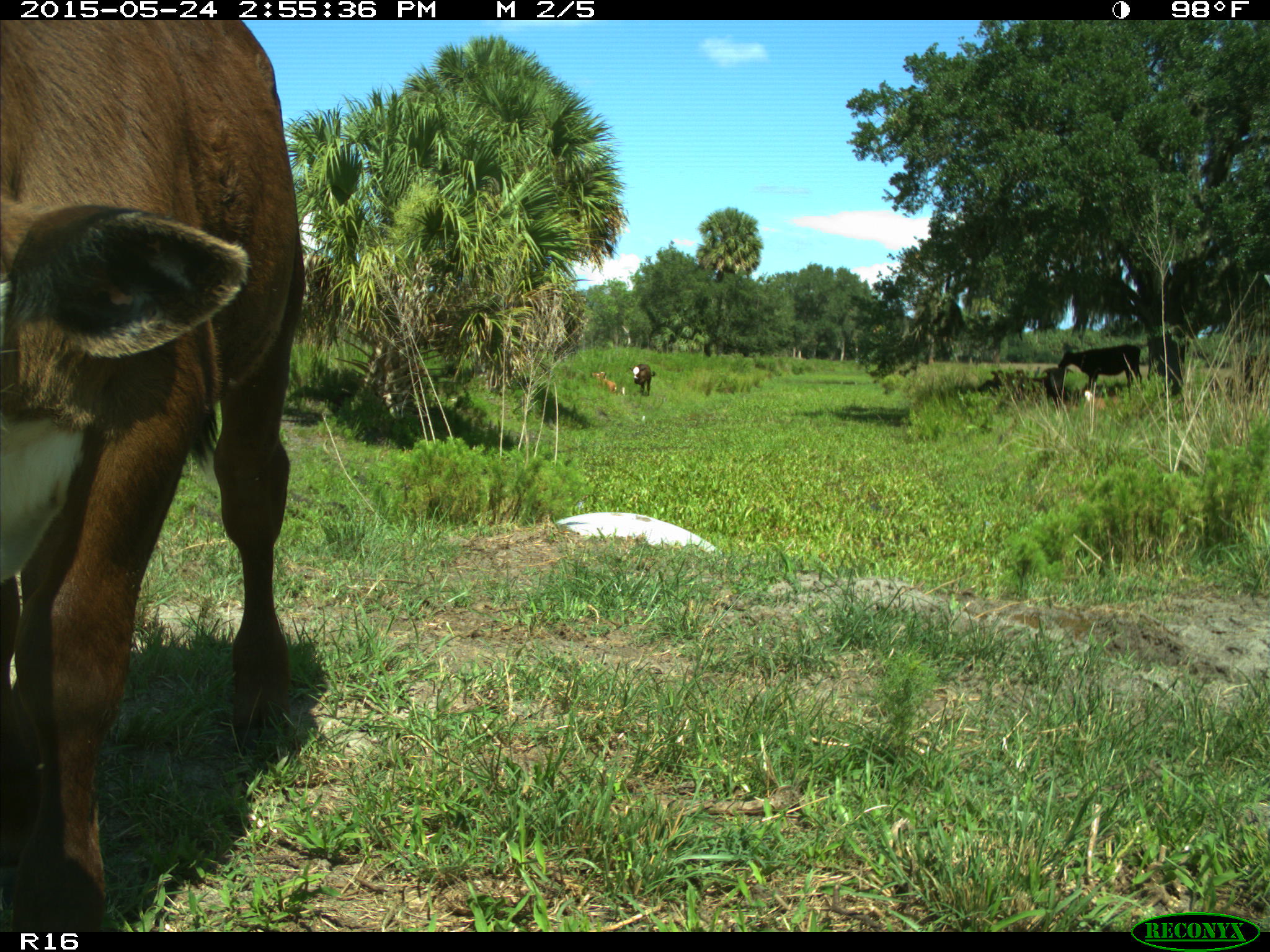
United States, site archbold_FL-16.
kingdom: Animalia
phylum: Chordata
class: Mammalia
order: Artiodactyla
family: Bovidae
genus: Bos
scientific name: Bos taurus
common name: domestic cow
Bos taurus (domestic cow).